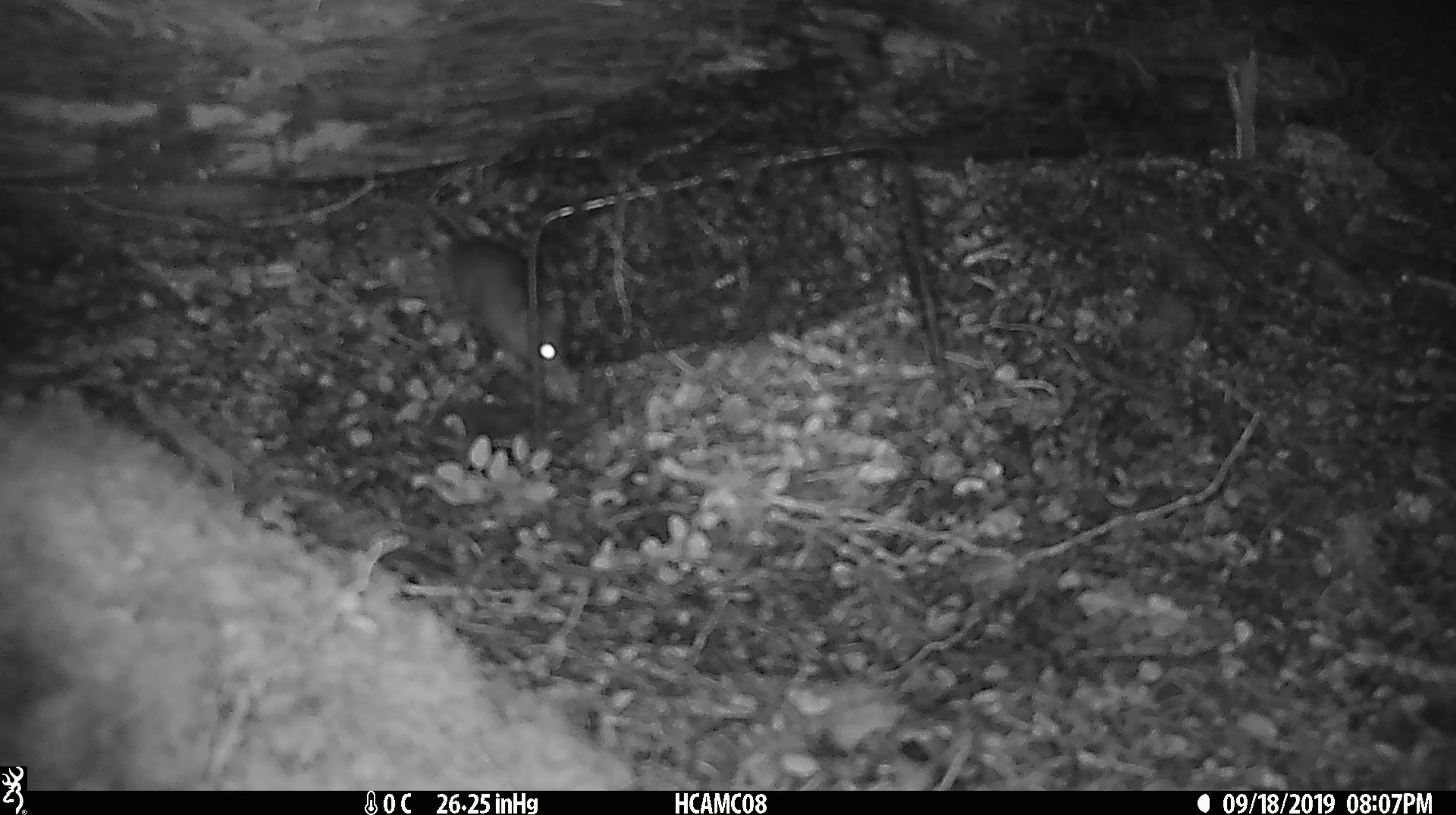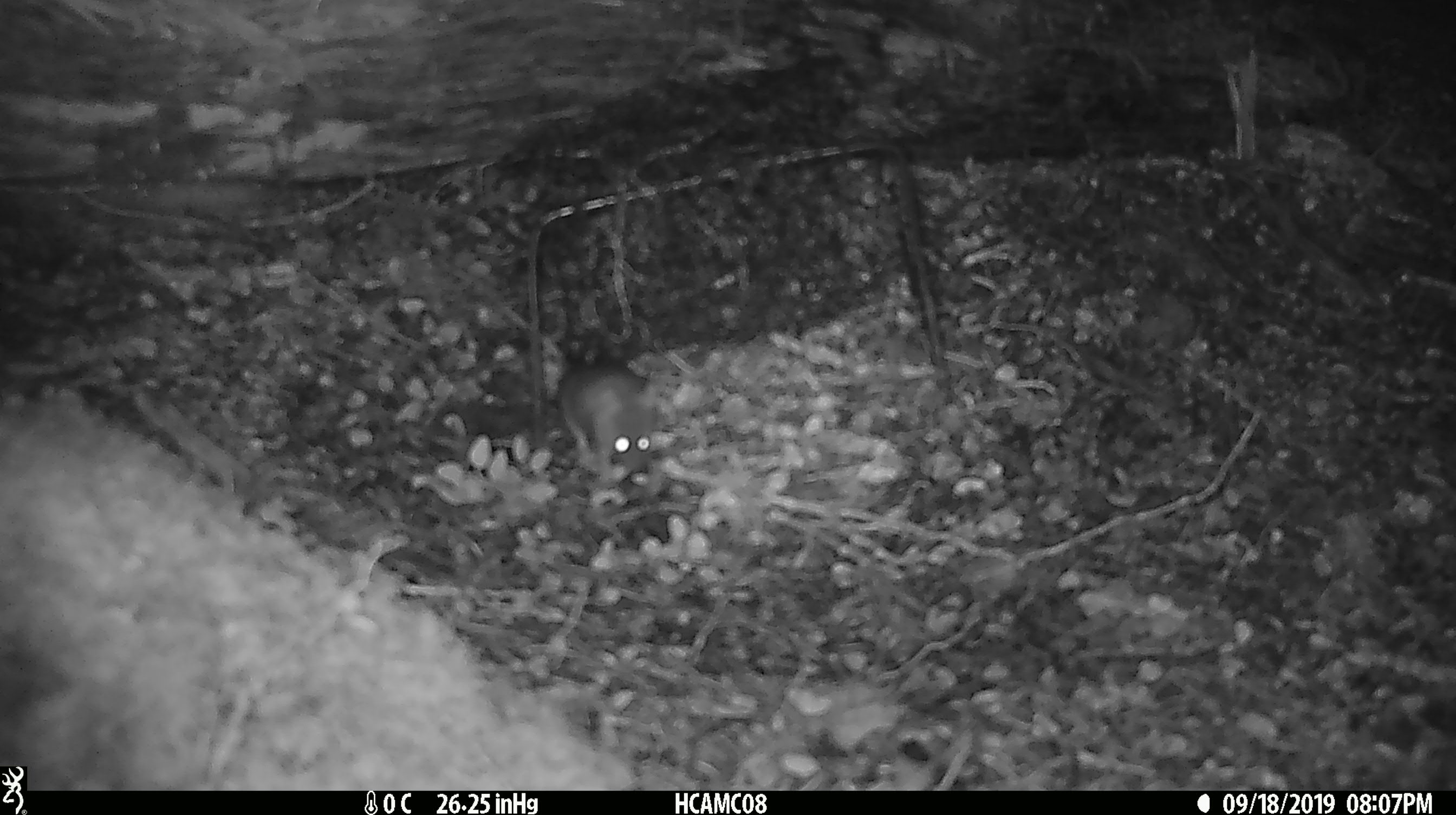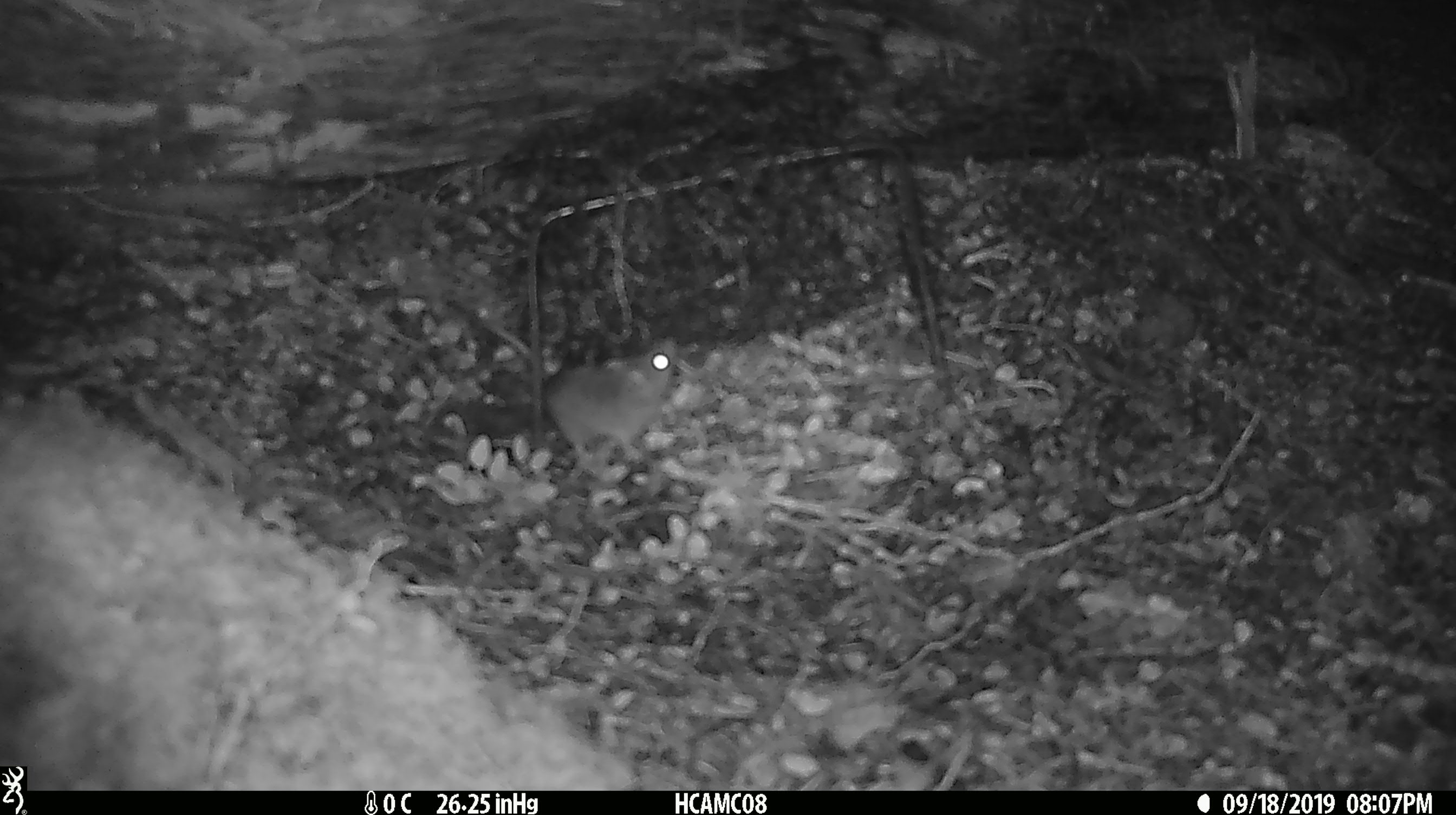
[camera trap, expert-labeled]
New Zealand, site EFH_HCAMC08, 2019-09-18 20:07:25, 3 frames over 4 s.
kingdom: Animalia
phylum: Chordata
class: Mammalia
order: Rodentia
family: Muridae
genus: Mus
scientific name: Mus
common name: mouse